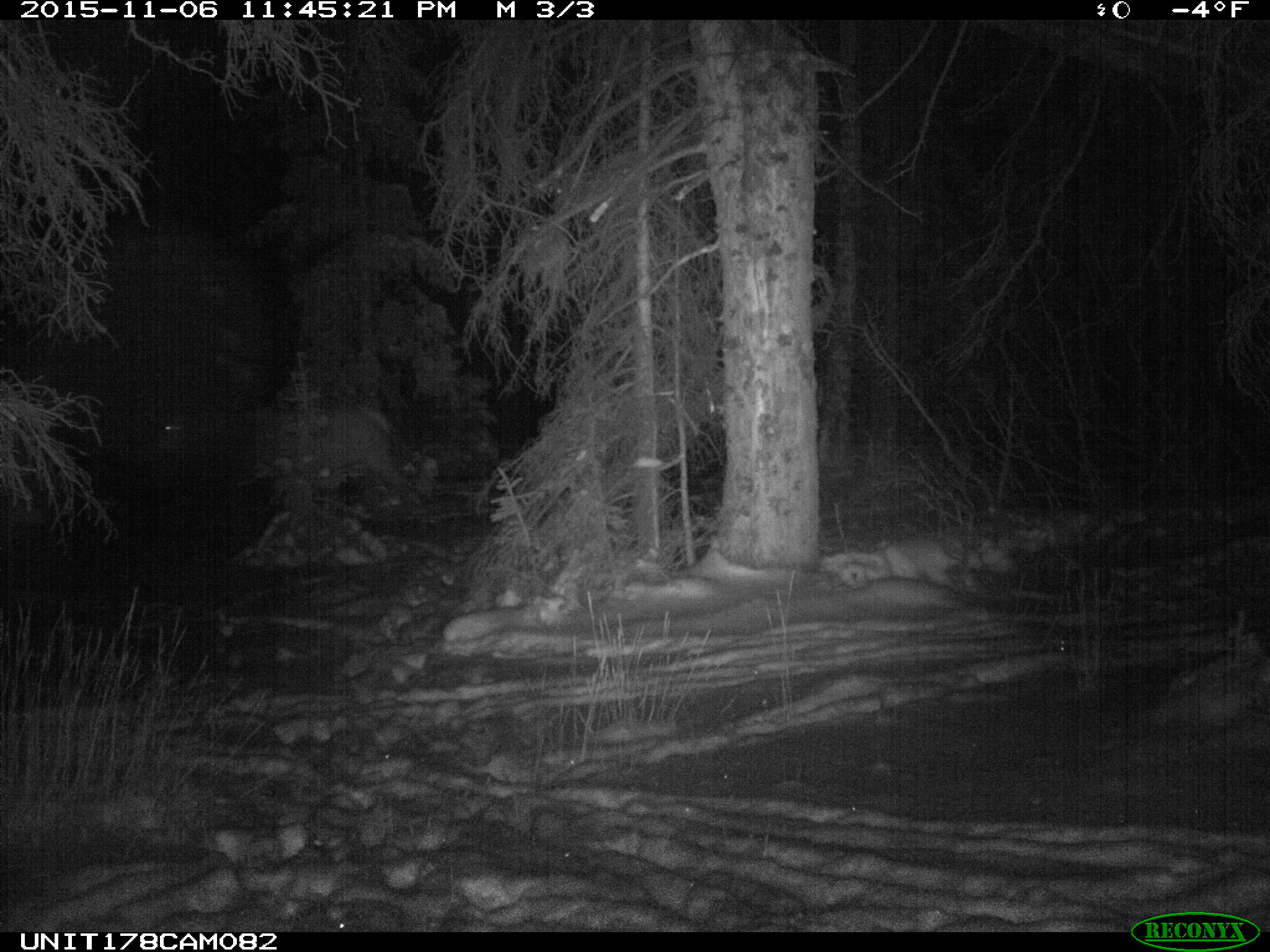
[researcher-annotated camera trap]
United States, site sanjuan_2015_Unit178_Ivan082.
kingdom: Animalia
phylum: Chordata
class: Mammalia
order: Artiodactyla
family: Cervidae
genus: Cervus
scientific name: Cervus elaphus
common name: red deer